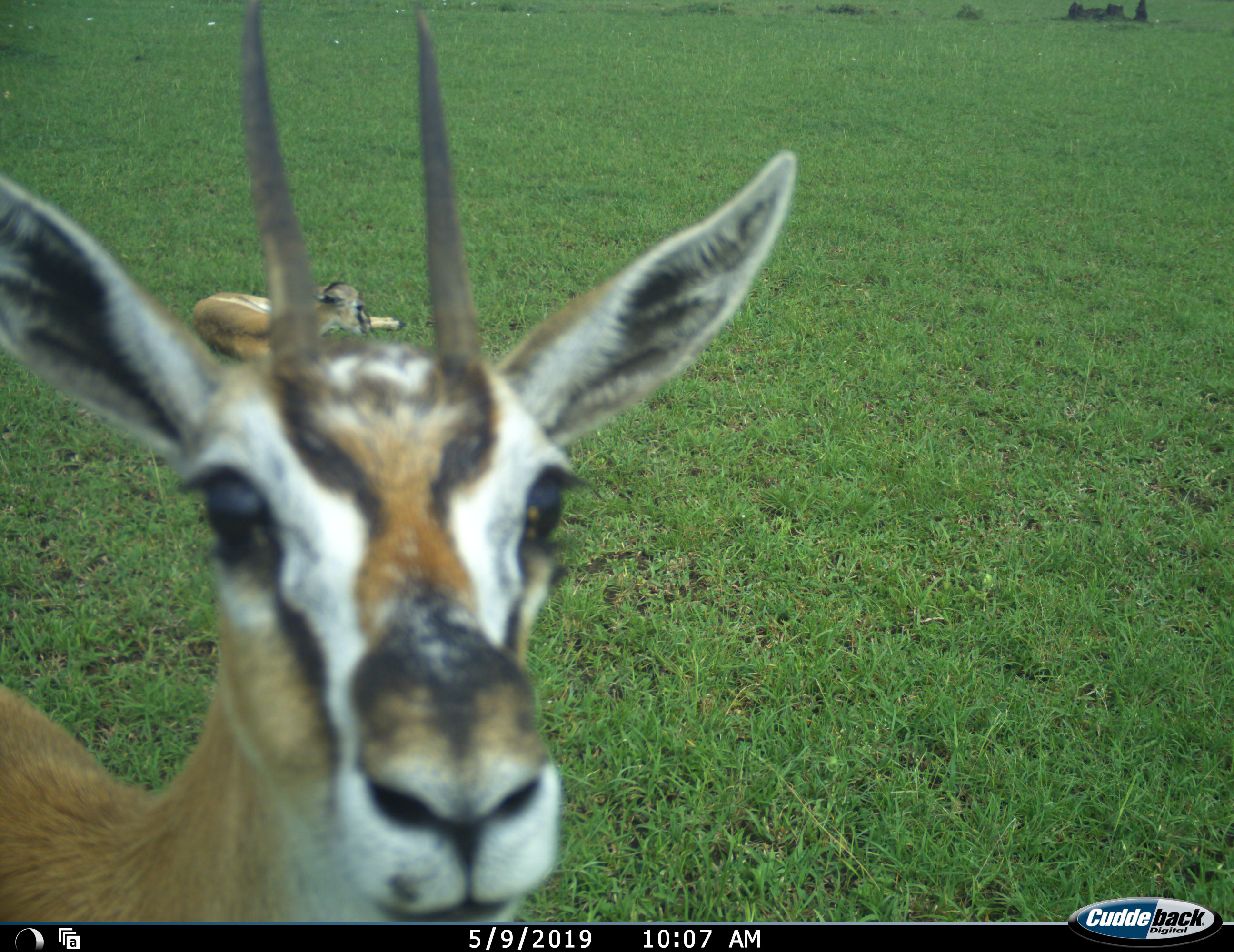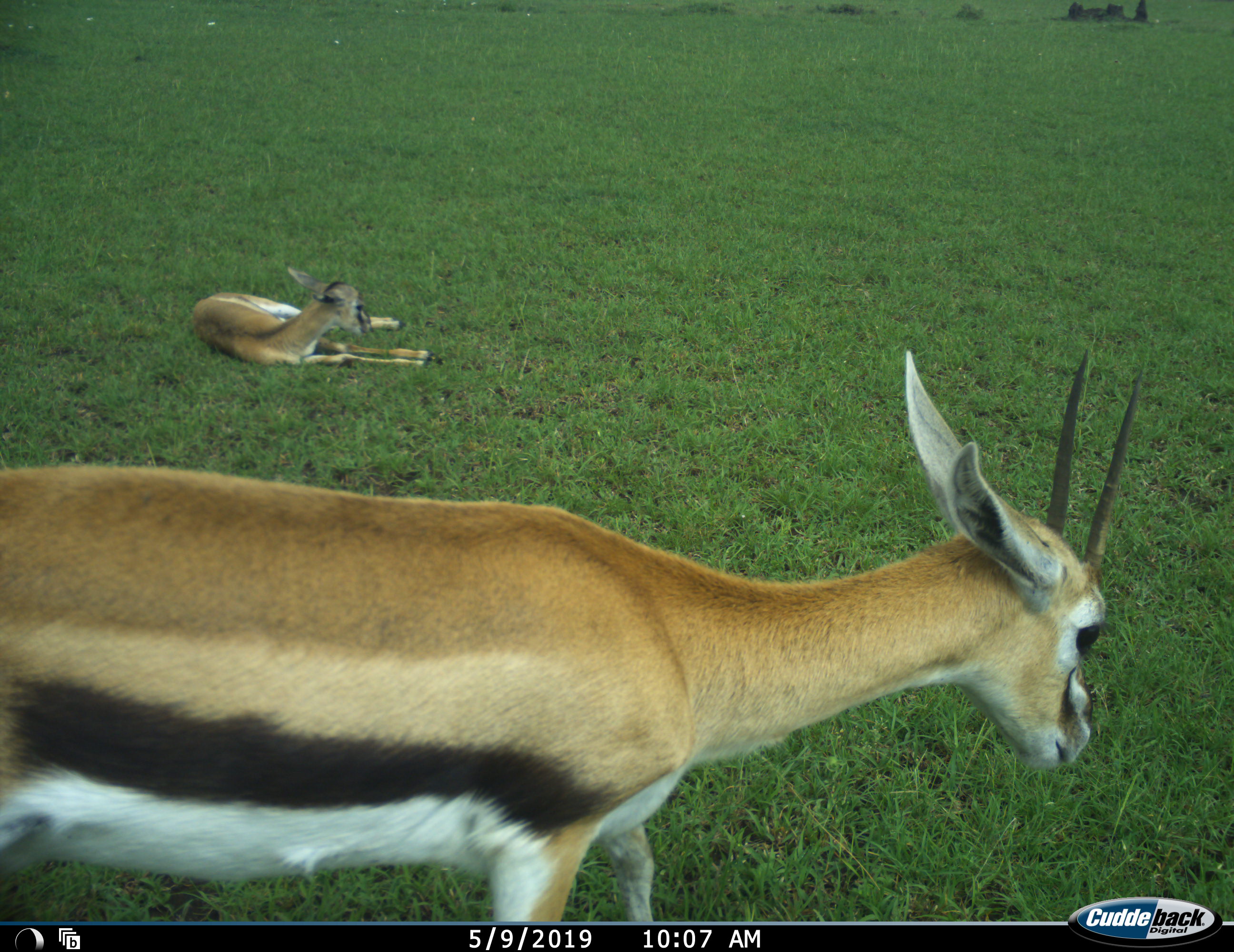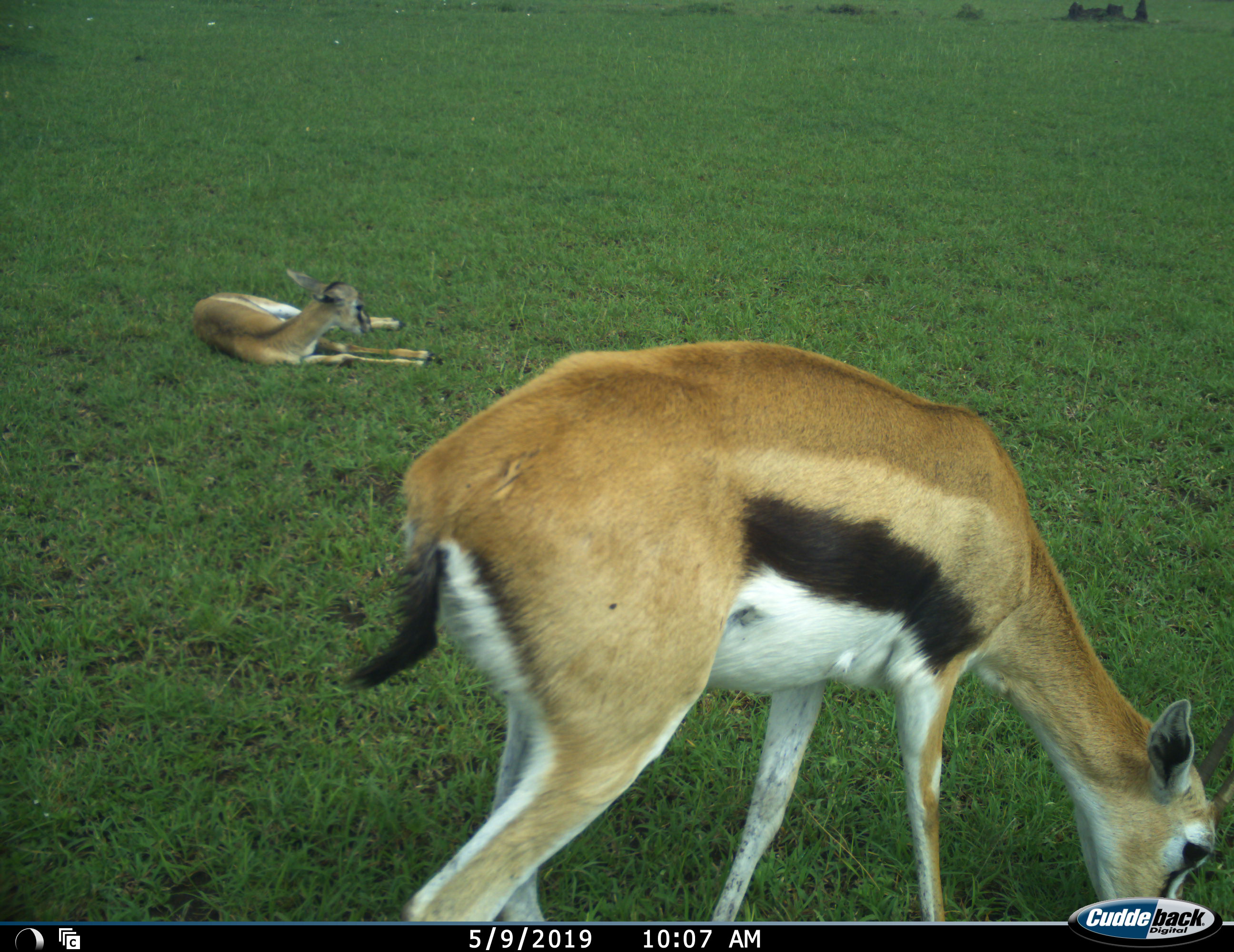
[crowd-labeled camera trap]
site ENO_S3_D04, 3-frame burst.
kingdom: Animalia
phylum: Chordata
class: Mammalia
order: Artiodactyla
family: Bovidae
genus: Eudorcas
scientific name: Eudorcas thomsonii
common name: thomson's gazelle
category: gazellethomsons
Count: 2.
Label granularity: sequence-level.